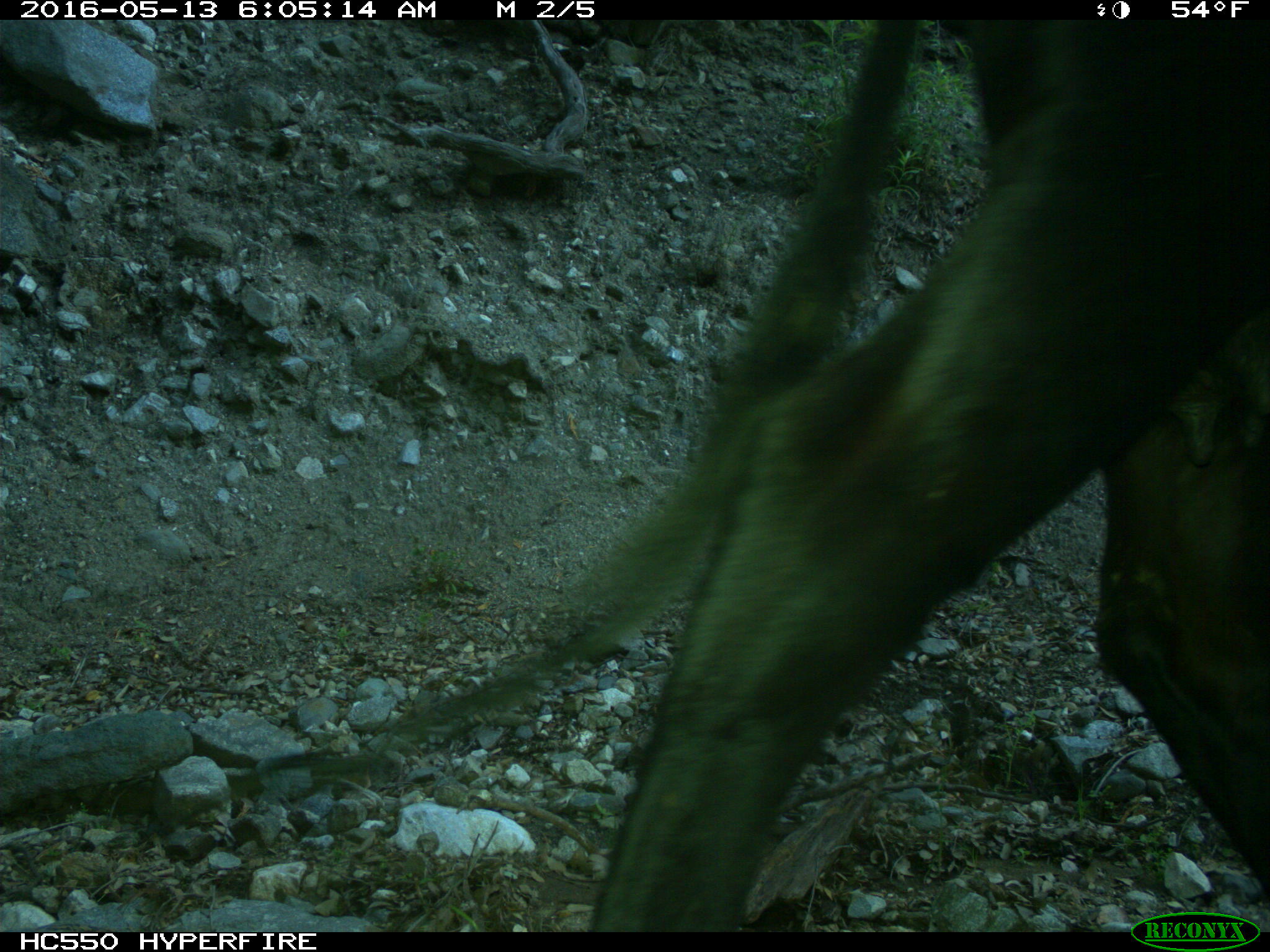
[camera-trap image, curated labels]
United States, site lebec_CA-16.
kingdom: Animalia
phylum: Chordata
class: Mammalia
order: Artiodactyla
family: Bovidae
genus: Bos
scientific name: Bos taurus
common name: domestic cow